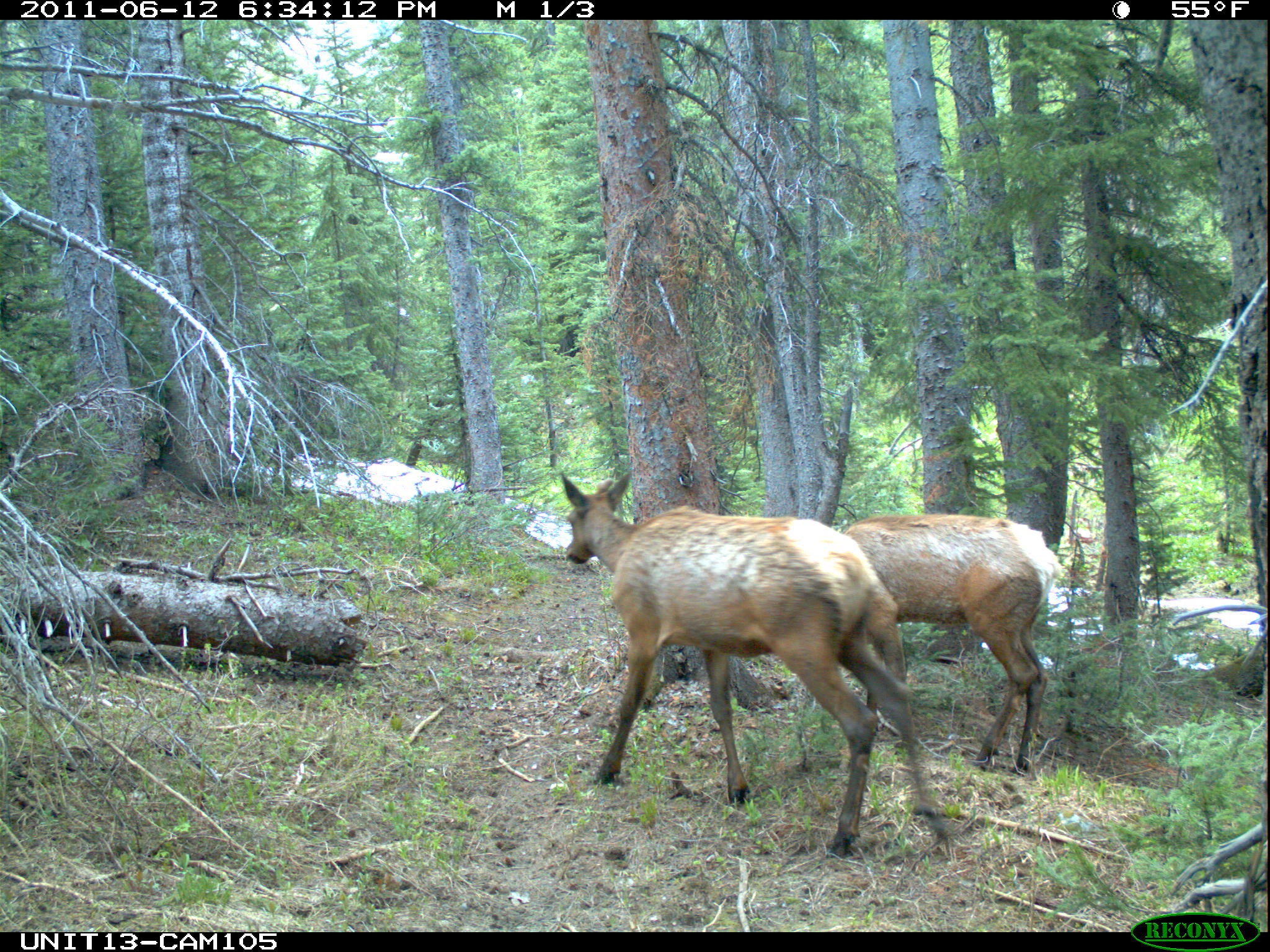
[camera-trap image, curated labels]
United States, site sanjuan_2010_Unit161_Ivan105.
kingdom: Animalia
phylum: Chordata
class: Mammalia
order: Artiodactyla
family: Cervidae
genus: Cervus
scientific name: Cervus elaphus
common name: red deer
Cervus elaphus (red deer).